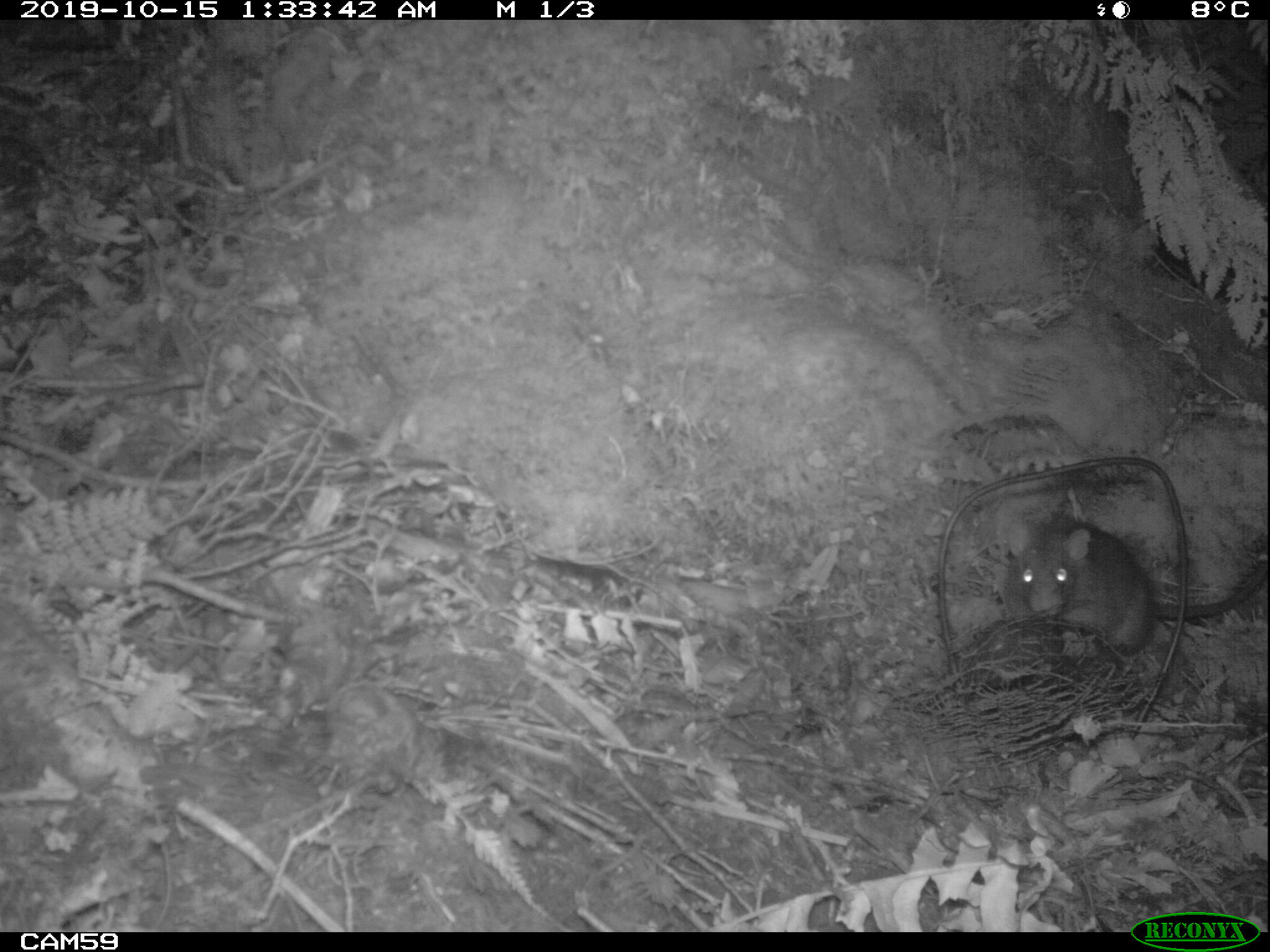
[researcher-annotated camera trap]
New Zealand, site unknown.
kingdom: Animalia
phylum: Chordata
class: Mammalia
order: Rodentia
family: Muridae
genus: Rattus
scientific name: Rattus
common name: rat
Rat (Rattus).